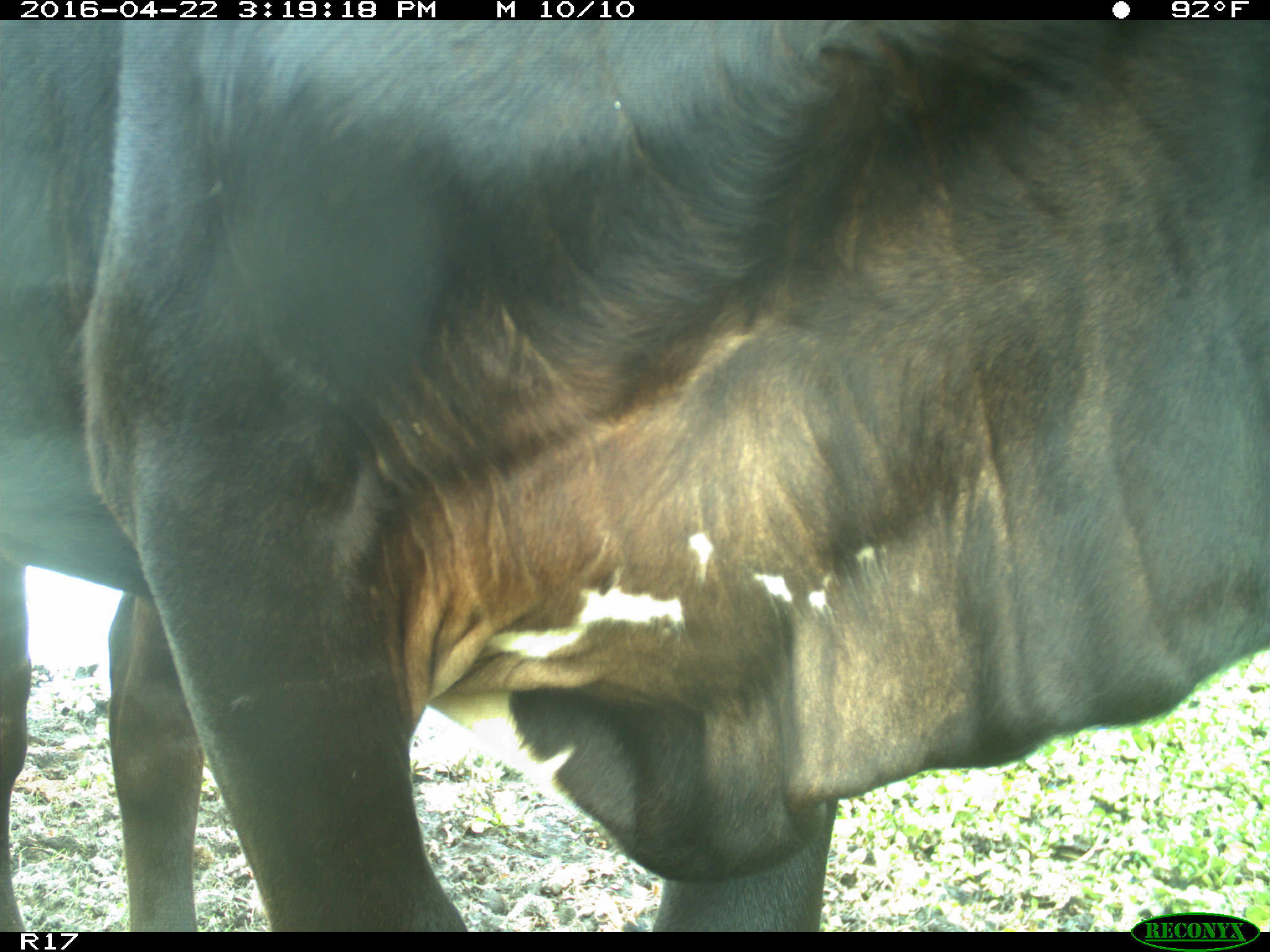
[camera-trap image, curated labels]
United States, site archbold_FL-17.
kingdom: Animalia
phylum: Chordata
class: Mammalia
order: Artiodactyla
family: Bovidae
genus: Bos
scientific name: Bos taurus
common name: domestic cow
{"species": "Bos taurus (domestic cow)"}